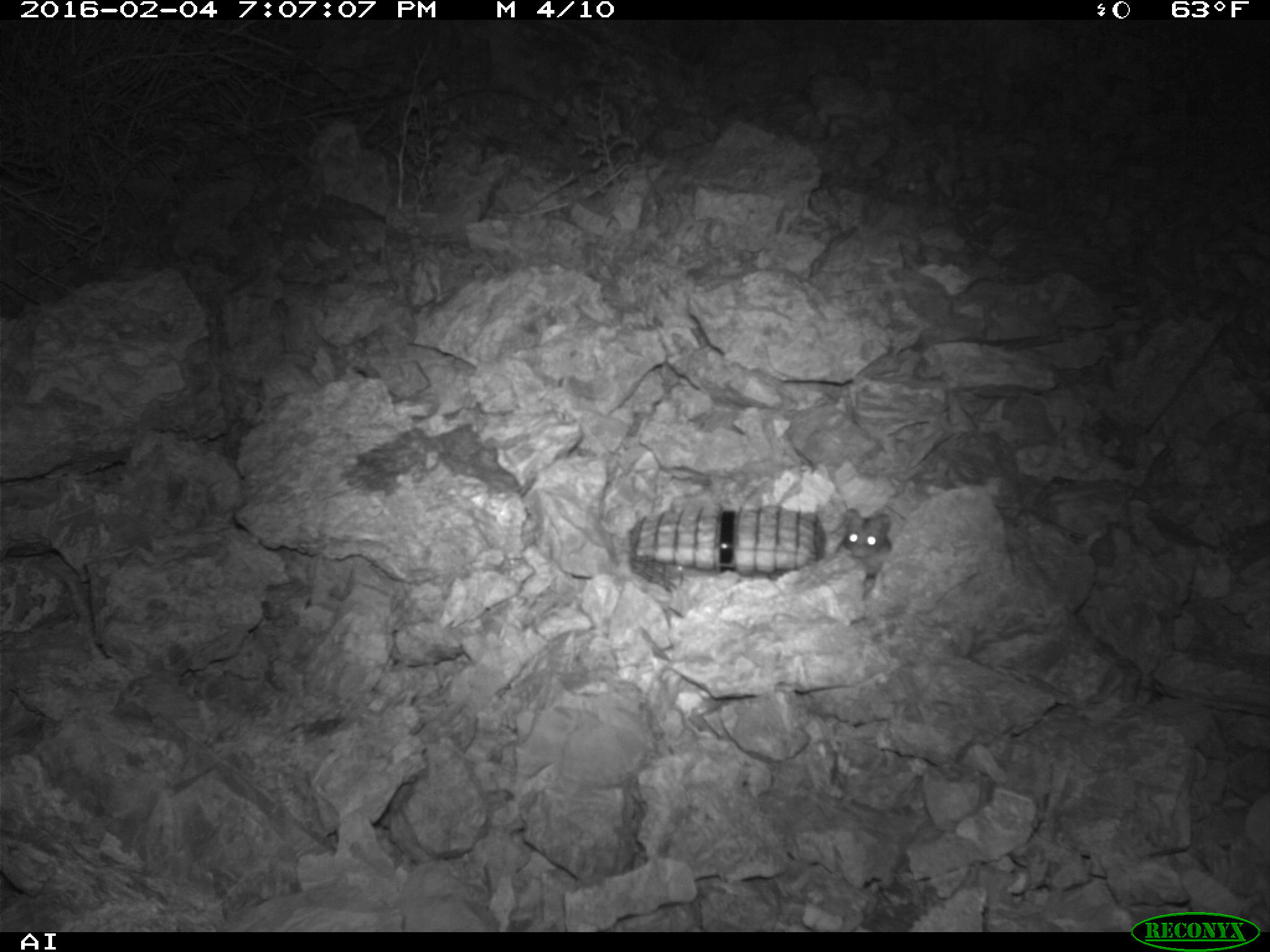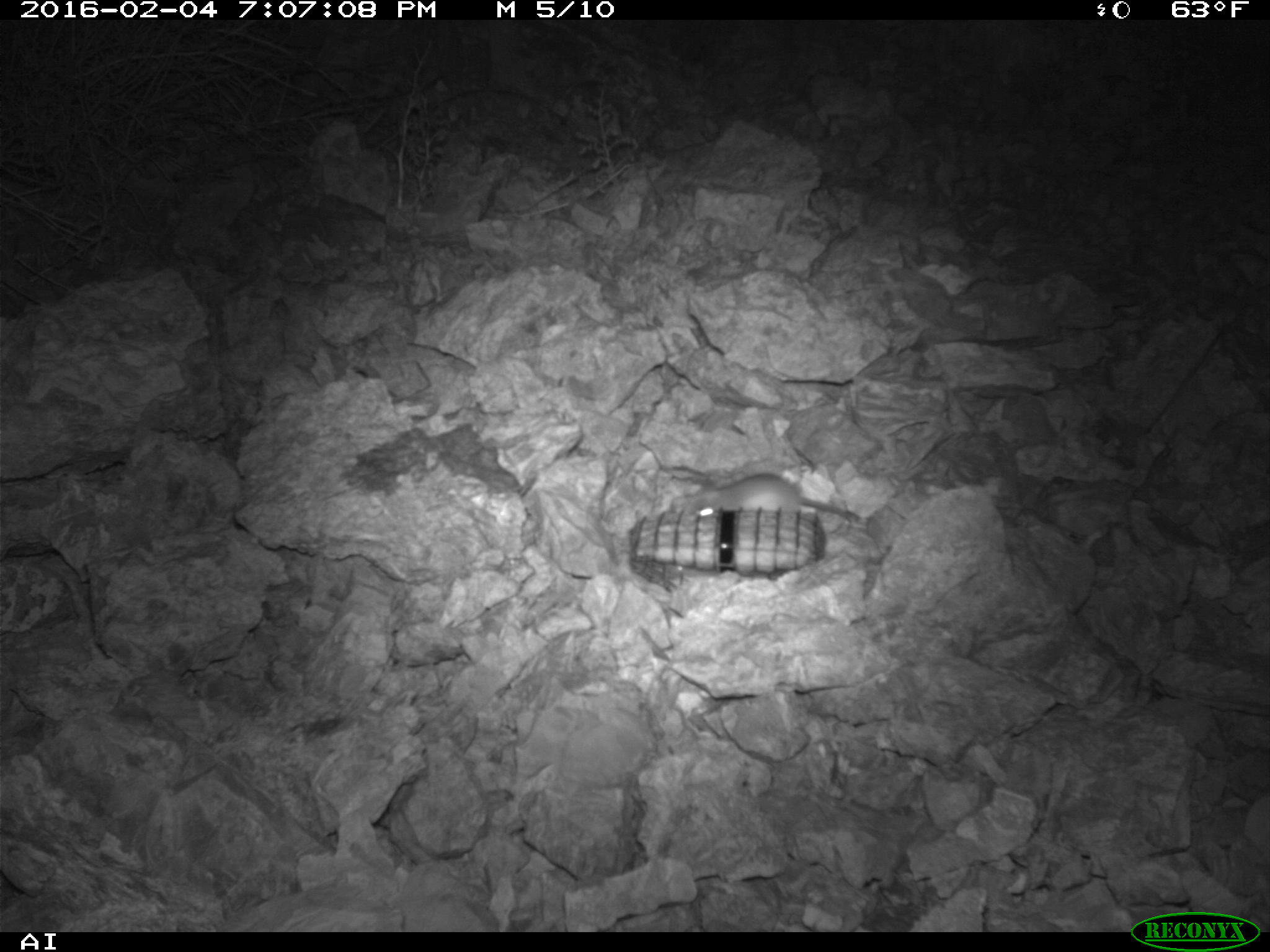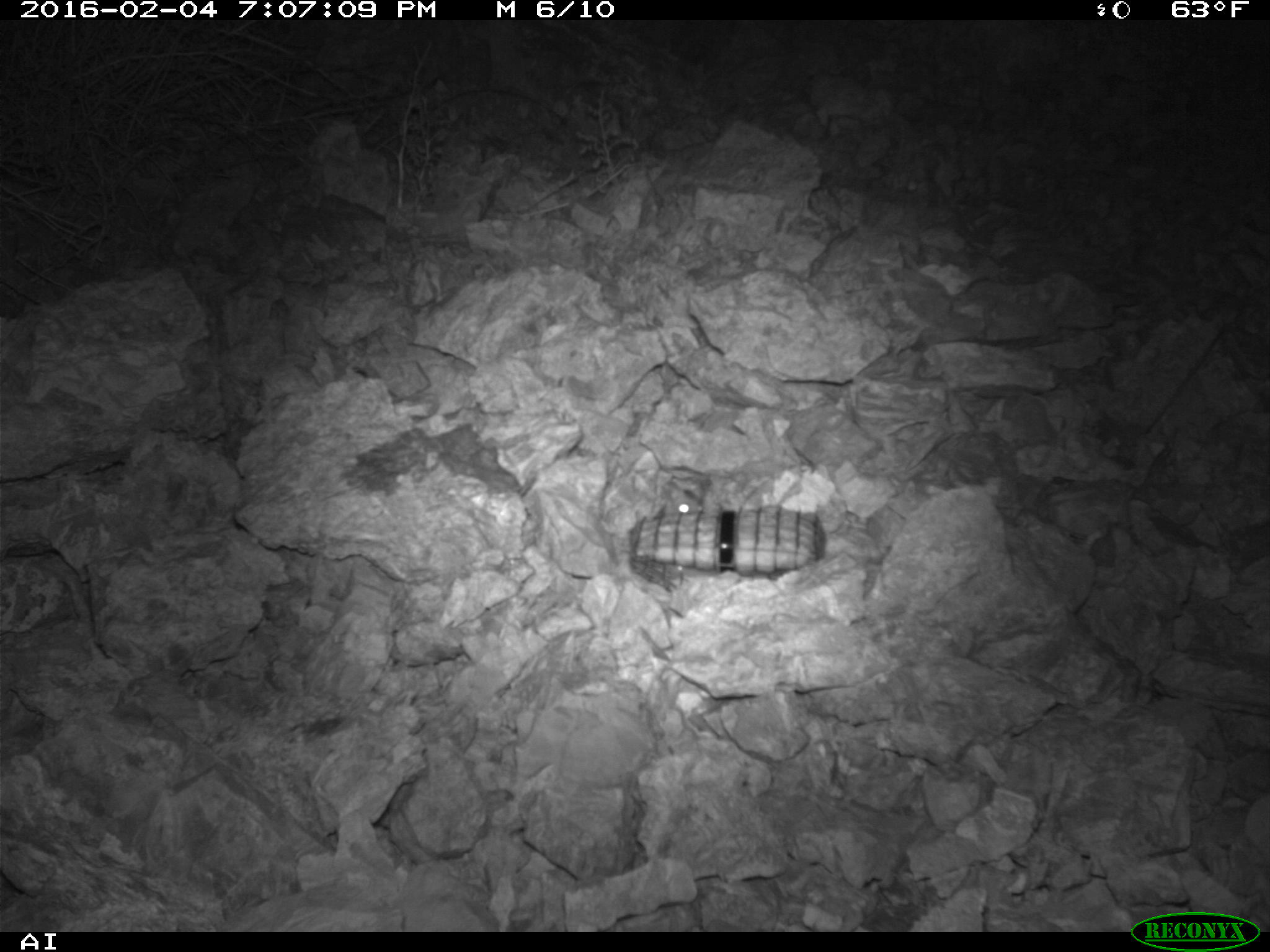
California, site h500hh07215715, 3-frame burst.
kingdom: Animalia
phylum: Chordata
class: Mammalia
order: Rodentia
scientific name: Rodentia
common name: rodent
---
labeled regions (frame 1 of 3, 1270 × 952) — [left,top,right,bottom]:
rodent: [835,507,892,586]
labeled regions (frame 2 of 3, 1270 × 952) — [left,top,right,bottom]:
rodent: [688,472,859,523]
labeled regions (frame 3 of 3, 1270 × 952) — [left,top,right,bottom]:
rodent: [659,480,703,515]